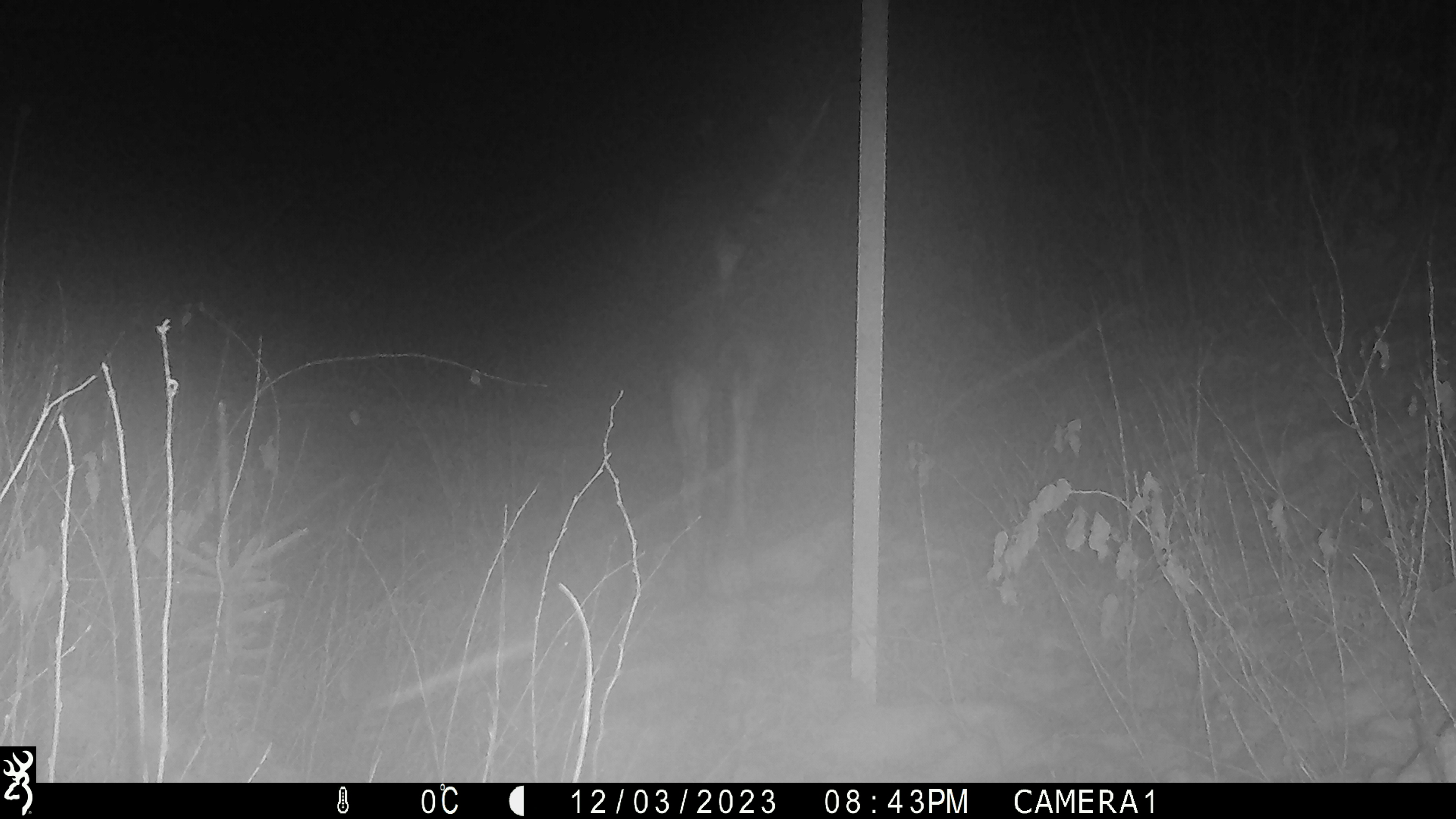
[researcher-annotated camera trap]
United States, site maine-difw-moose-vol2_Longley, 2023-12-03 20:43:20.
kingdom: Animalia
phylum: Chordata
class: Mammalia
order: Artiodactyla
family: Cervidae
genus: Alces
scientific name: Alces alces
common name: moose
Moose (Alces alces).